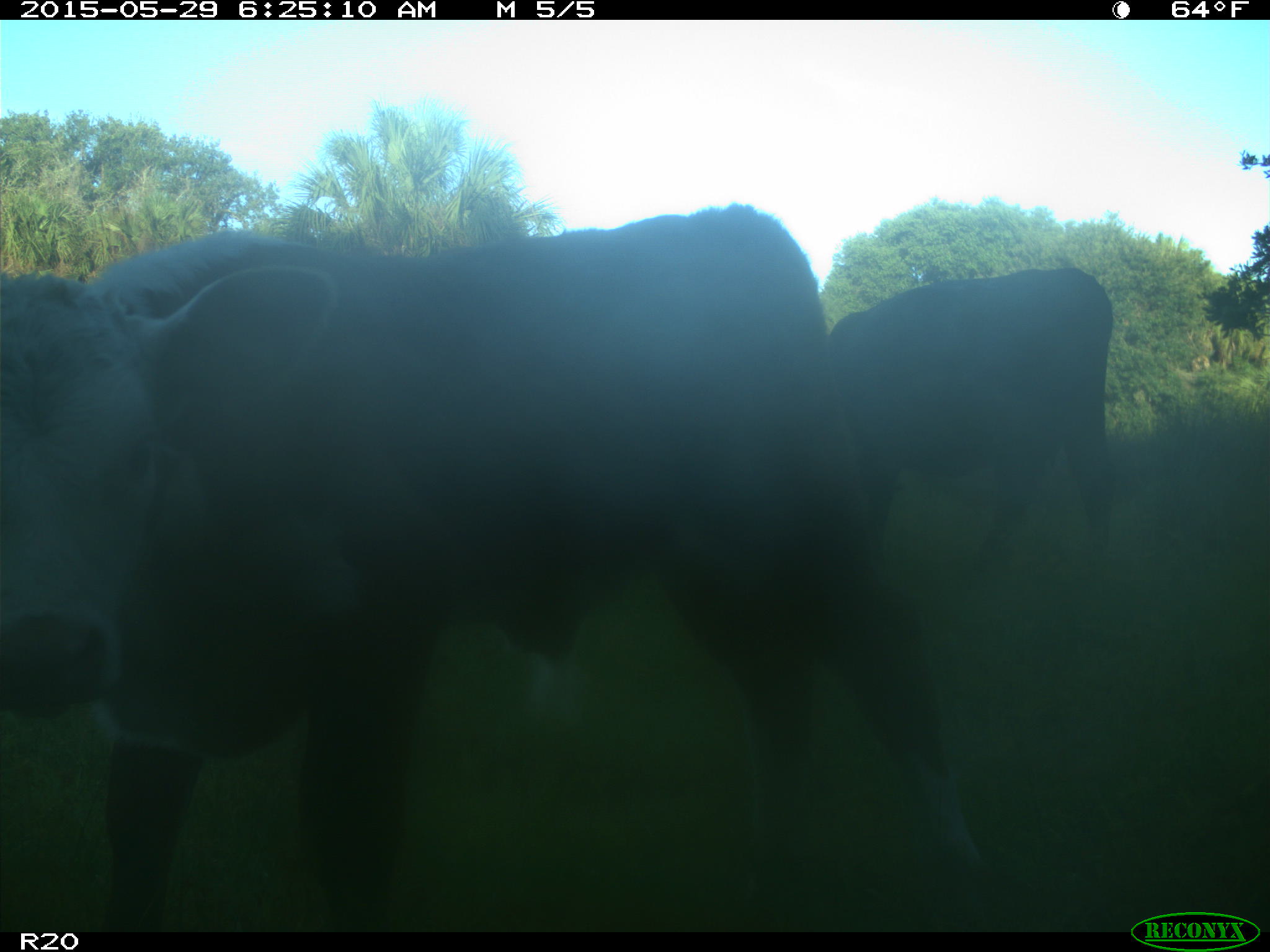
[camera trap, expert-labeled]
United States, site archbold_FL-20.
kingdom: Animalia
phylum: Chordata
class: Mammalia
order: Artiodactyla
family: Bovidae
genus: Bos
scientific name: Bos taurus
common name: domestic cow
Bos taurus (domestic cow).